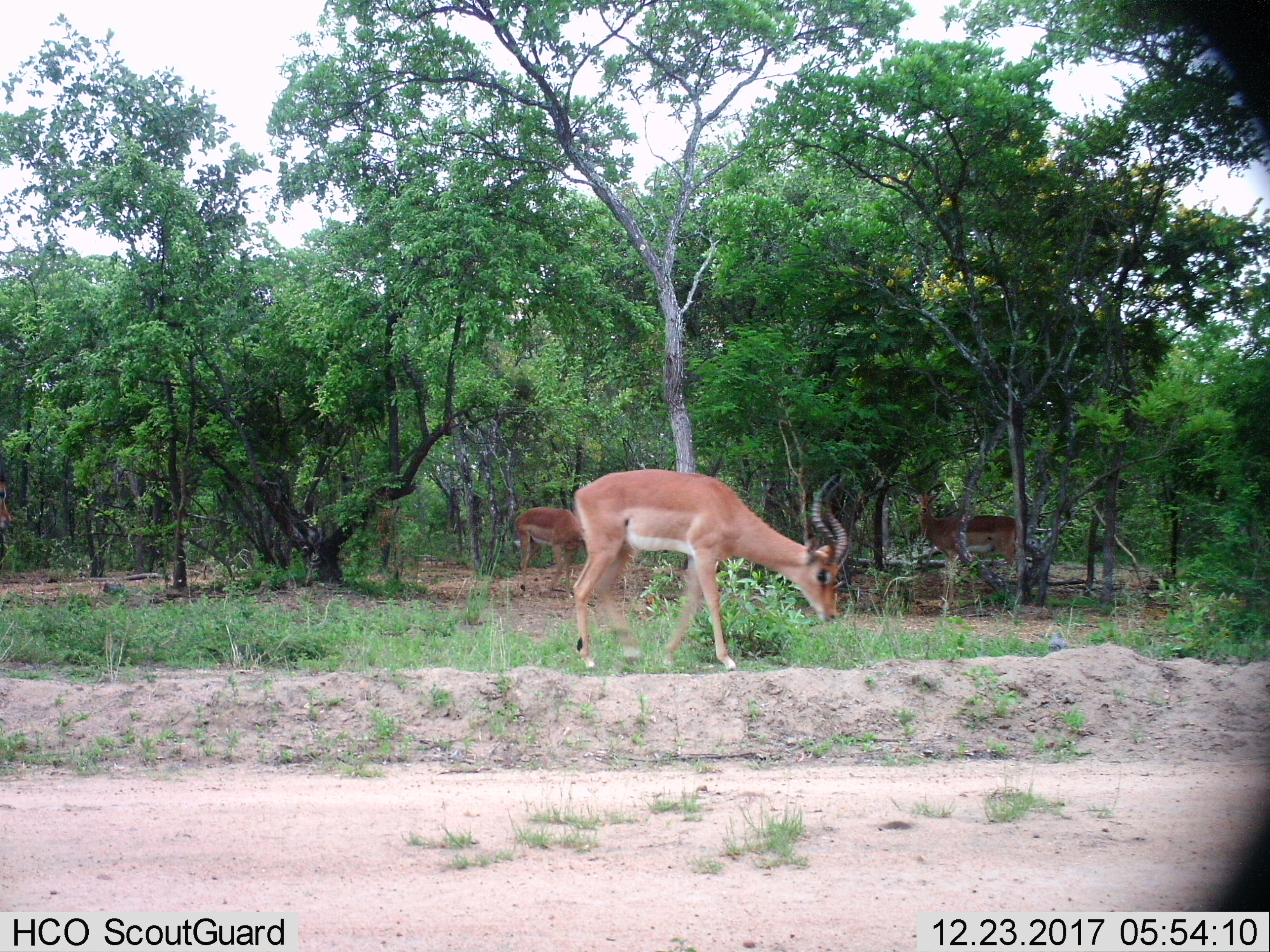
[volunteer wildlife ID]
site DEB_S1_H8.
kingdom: Animalia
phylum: Chordata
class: Mammalia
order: Artiodactyla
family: Bovidae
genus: Aepyceros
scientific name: Aepyceros melampus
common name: impala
Impala (Aepyceros melampus), count 3. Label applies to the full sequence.